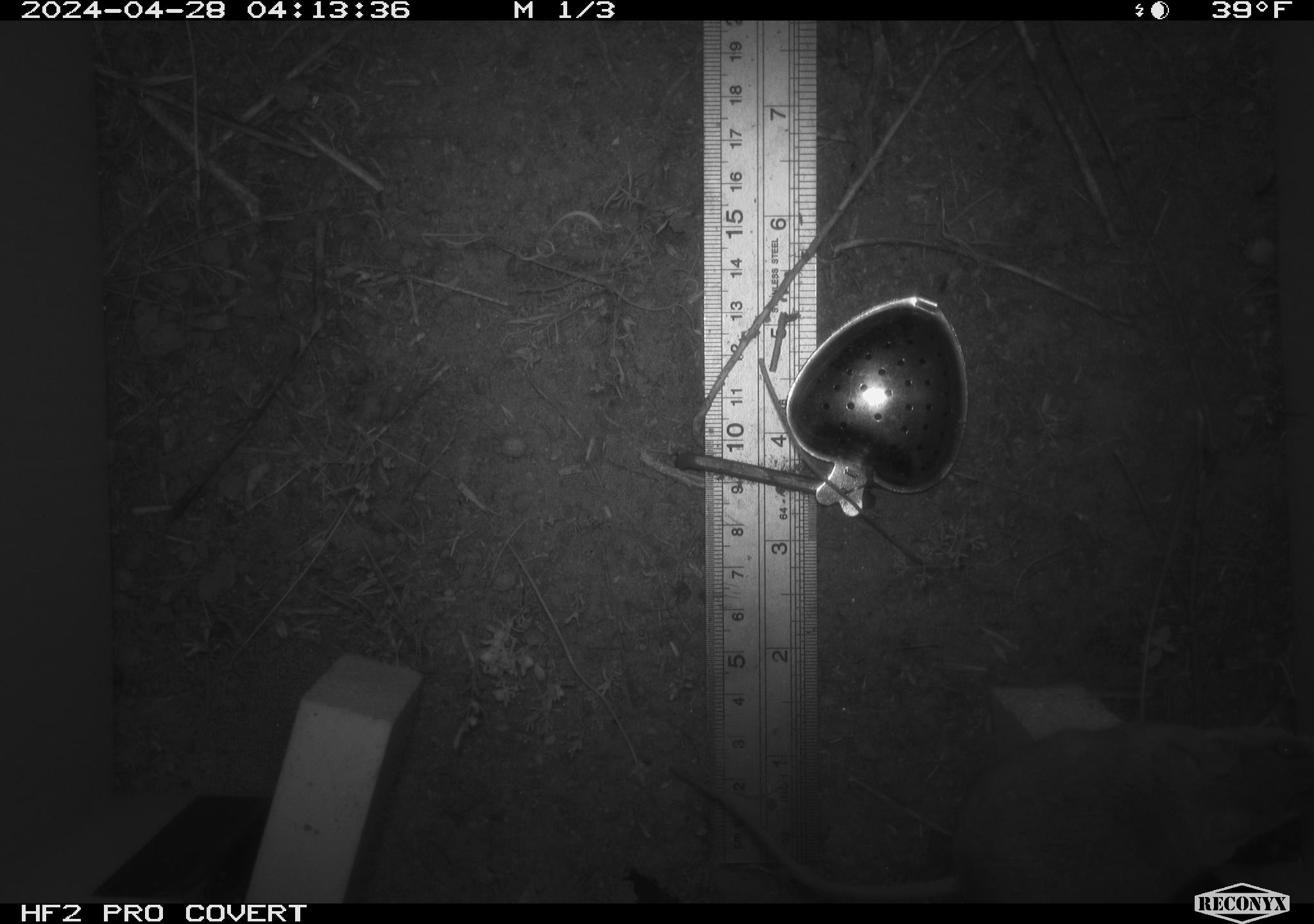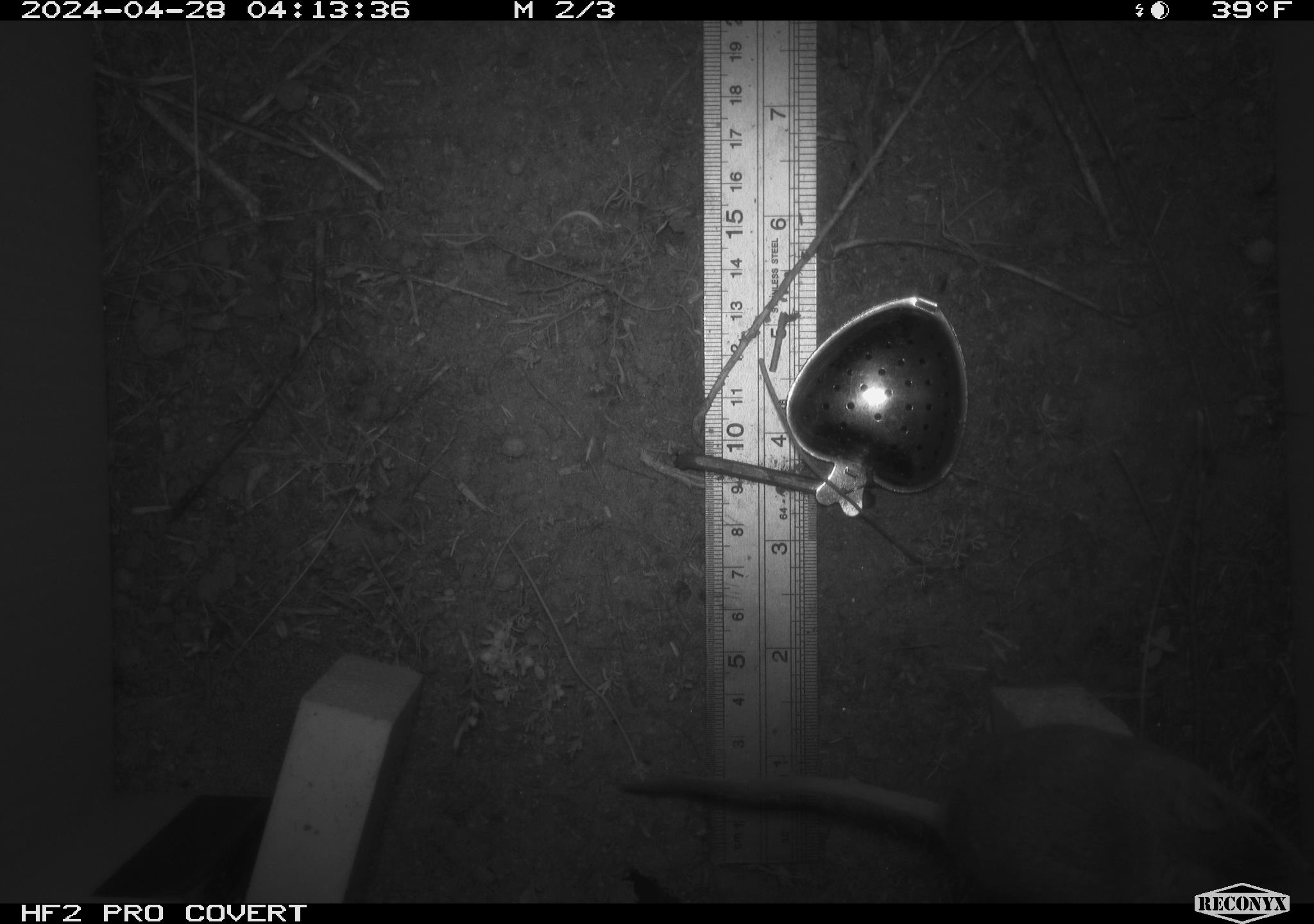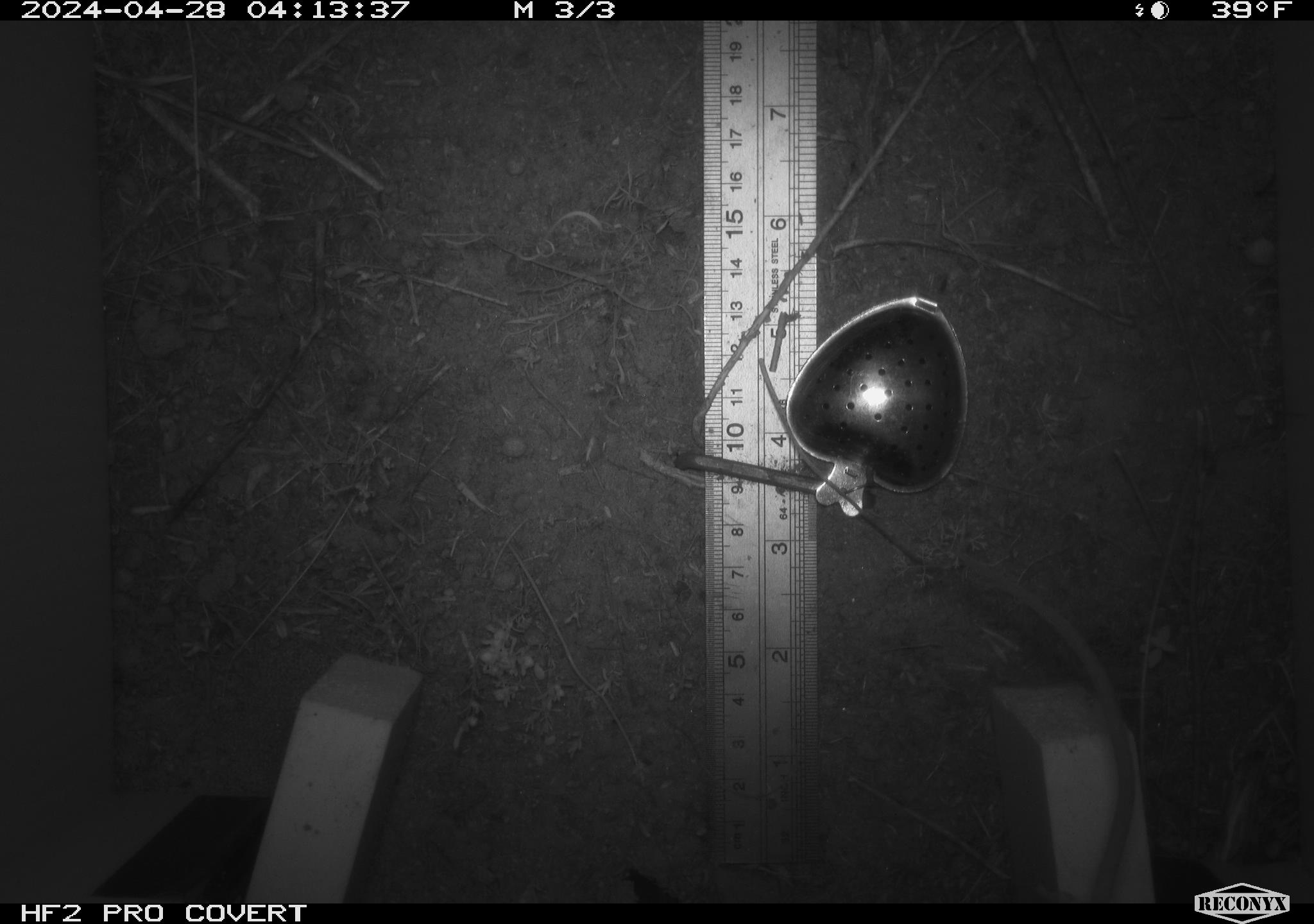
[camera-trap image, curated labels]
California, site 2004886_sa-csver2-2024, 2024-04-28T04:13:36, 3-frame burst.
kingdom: Animalia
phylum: Chordata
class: Mammalia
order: Rodentia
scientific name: Rodentia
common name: rodent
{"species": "rodent (Rodentia)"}